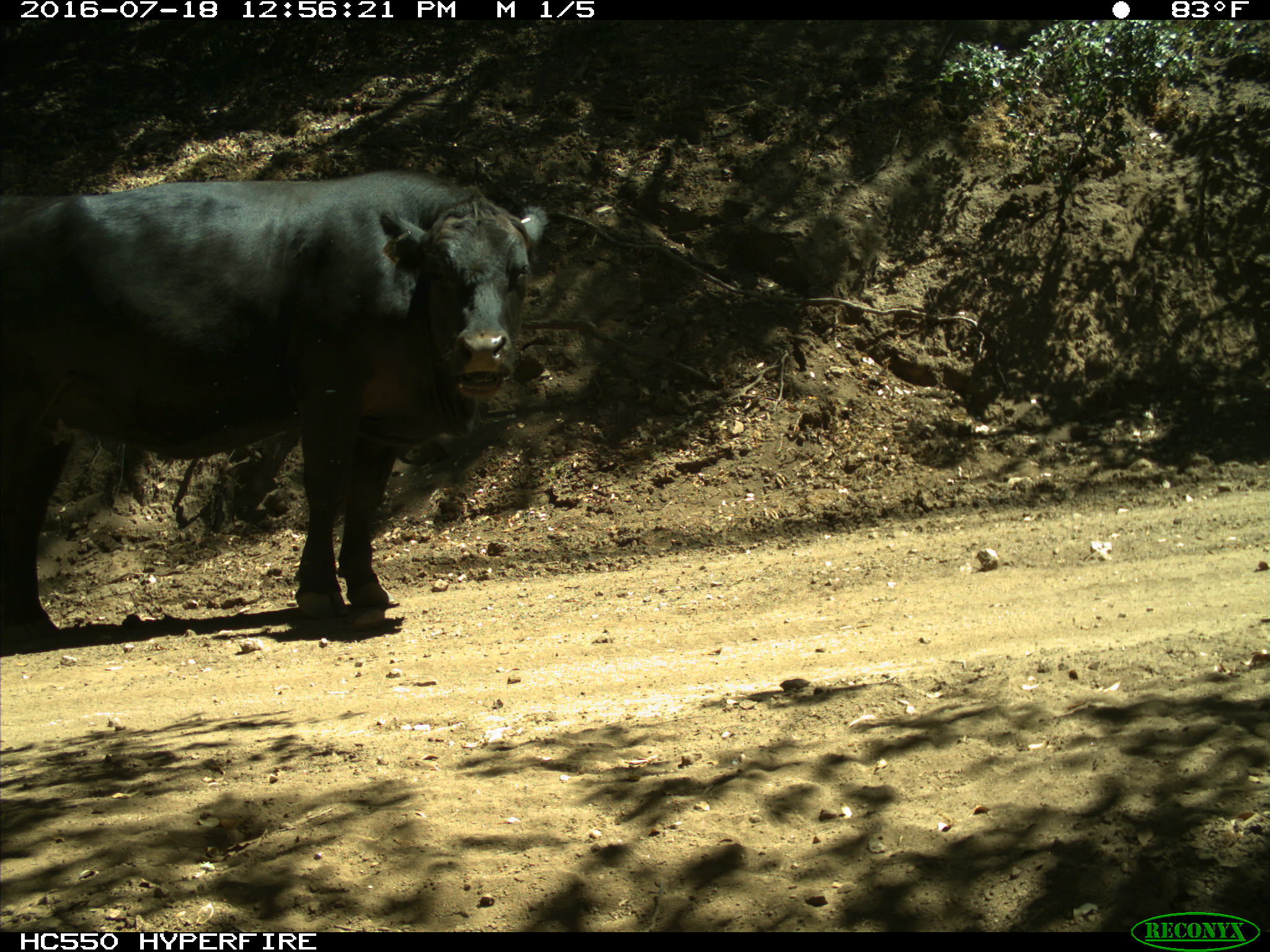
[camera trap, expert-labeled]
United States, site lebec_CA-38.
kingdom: Animalia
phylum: Chordata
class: Mammalia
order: Artiodactyla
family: Bovidae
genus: Bos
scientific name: Bos taurus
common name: domestic cow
Bos taurus (domestic cow).